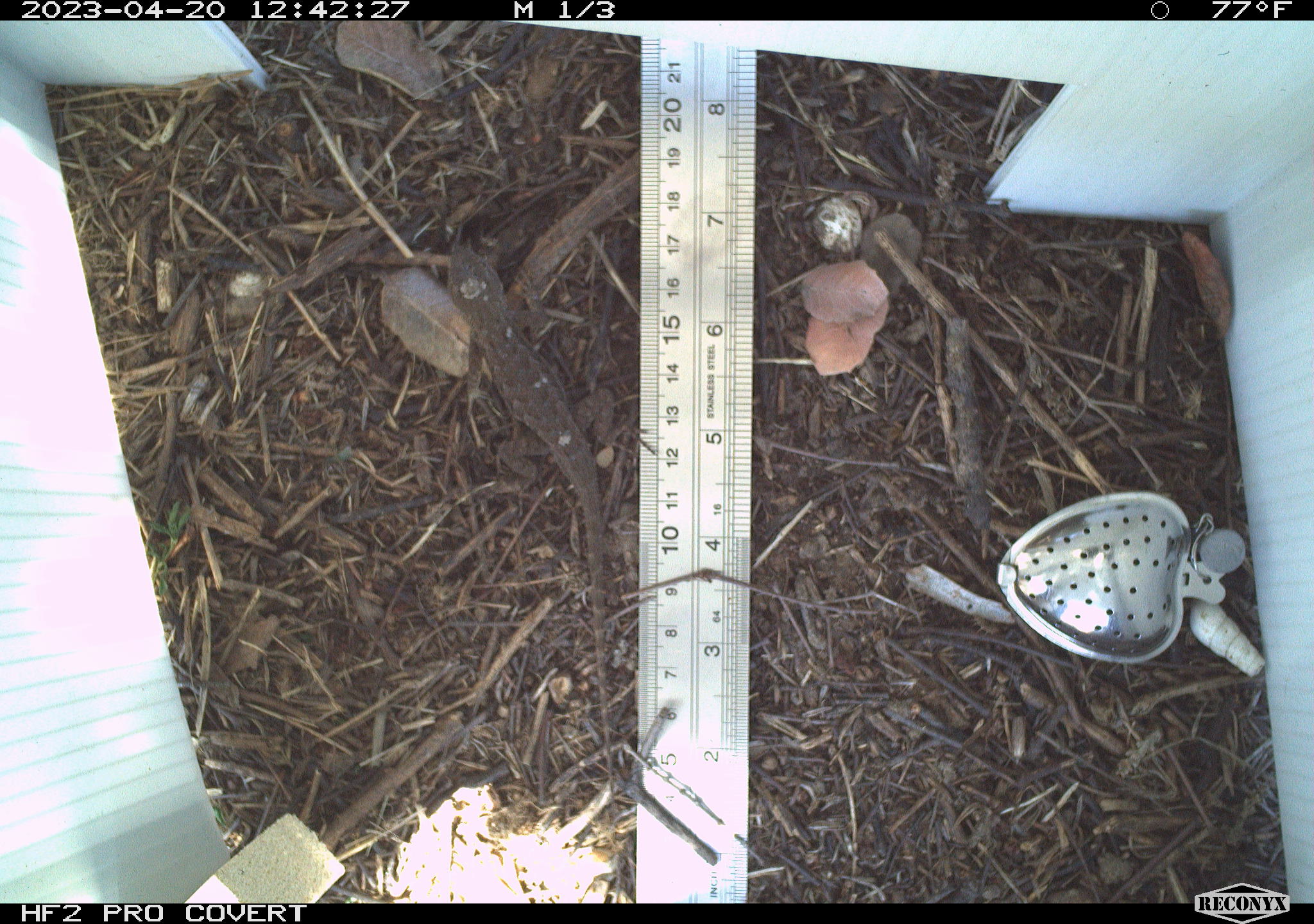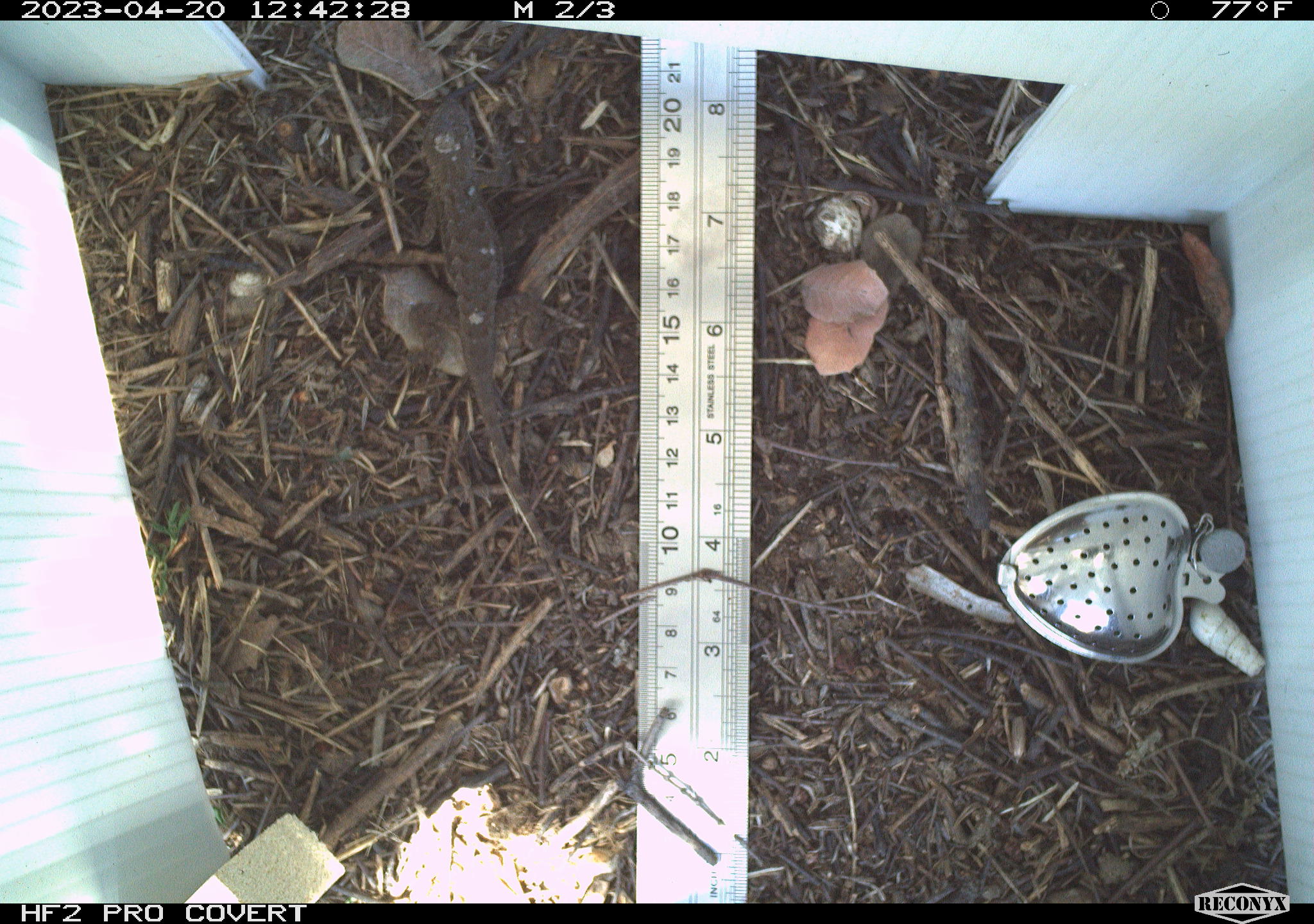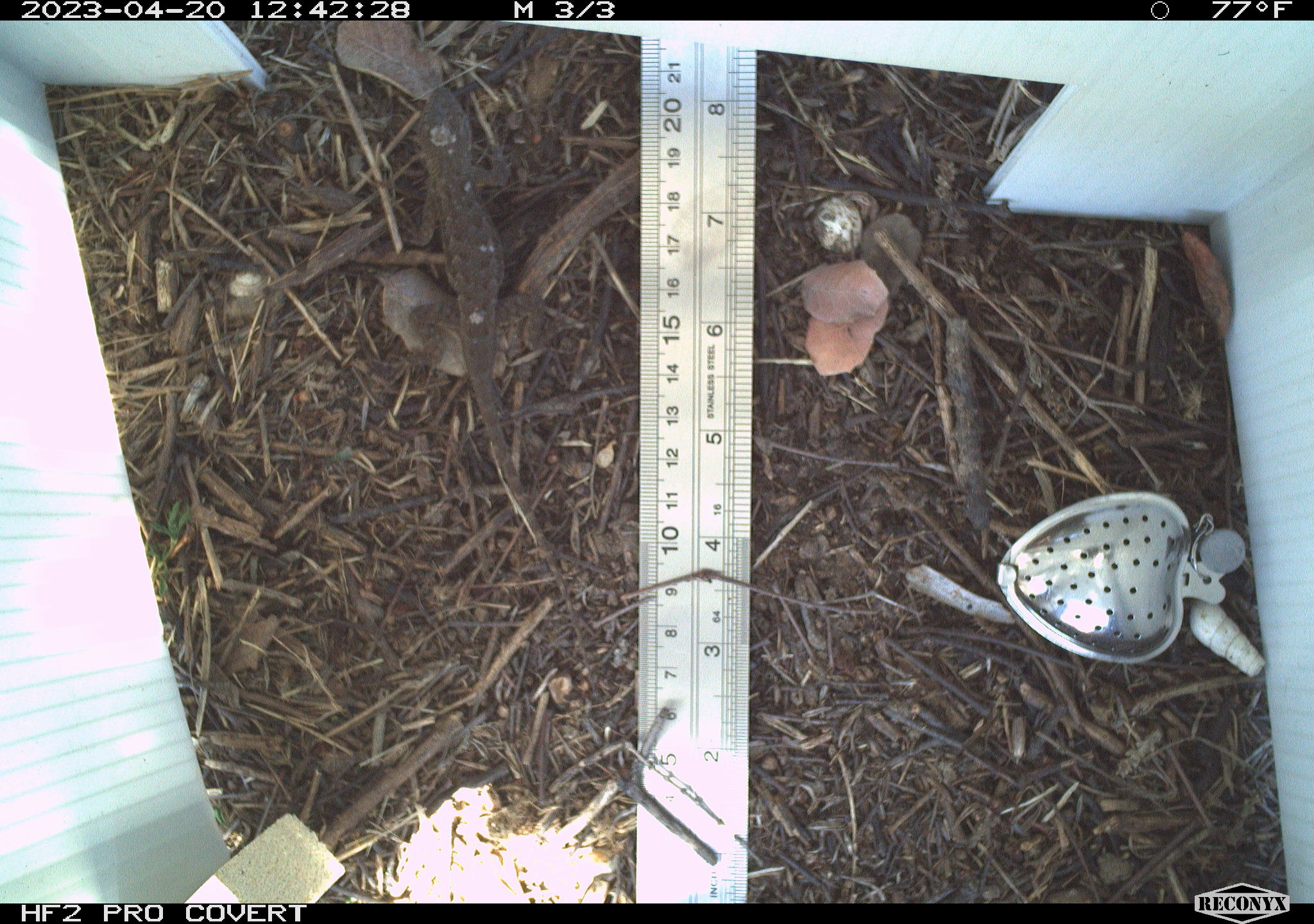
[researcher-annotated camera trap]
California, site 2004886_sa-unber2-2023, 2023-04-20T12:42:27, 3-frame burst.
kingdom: Animalia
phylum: Chordata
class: Reptilia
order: Squamata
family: Phrynosomatidae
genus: Sceloporus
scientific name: Sceloporus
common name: spiny lizards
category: sceloporus species